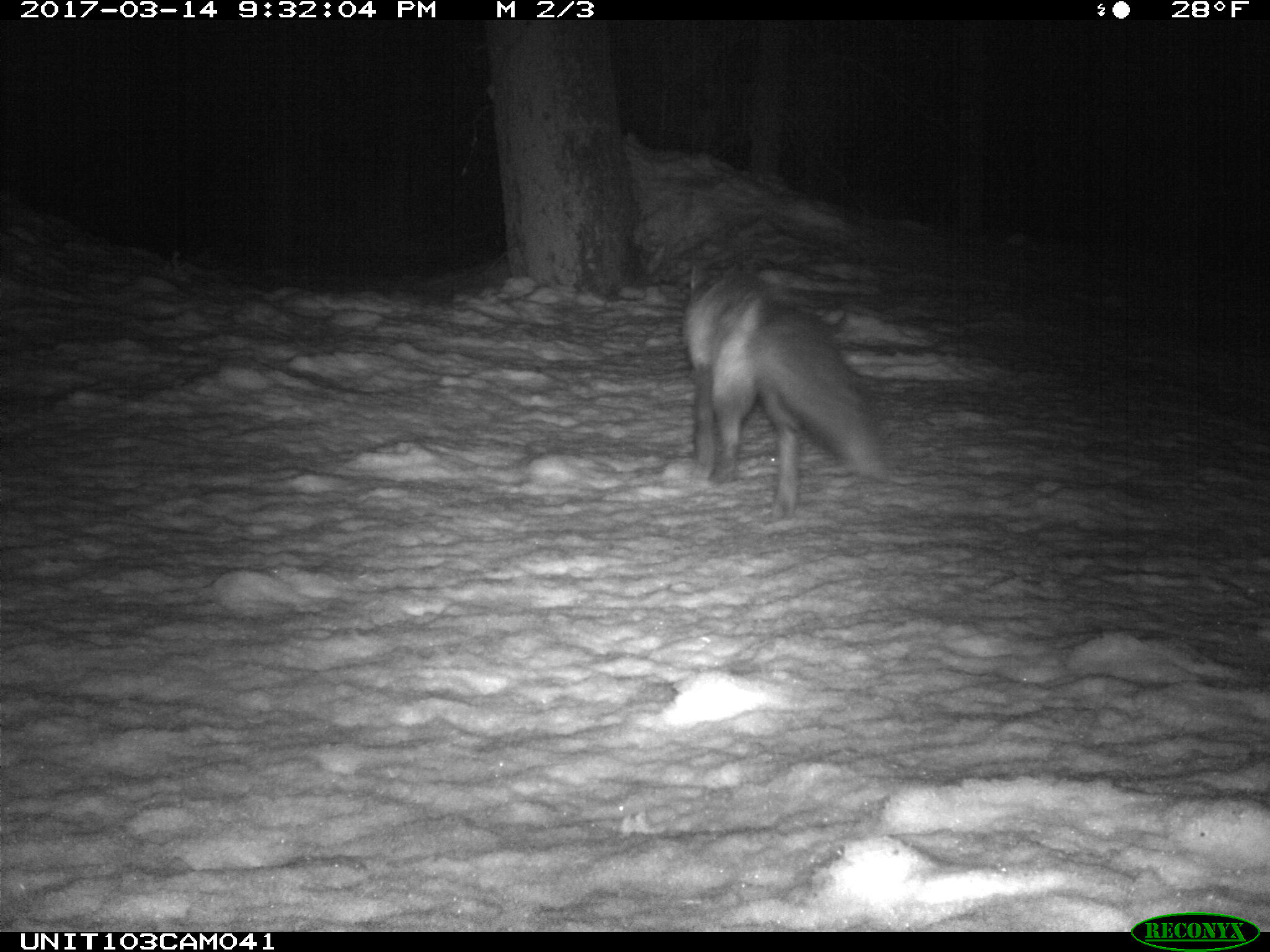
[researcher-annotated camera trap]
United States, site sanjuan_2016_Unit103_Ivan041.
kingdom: Animalia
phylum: Chordata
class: Mammalia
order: Carnivora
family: Canidae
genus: Vulpes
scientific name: Vulpes vulpes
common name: red fox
Vulpes vulpes (red fox).